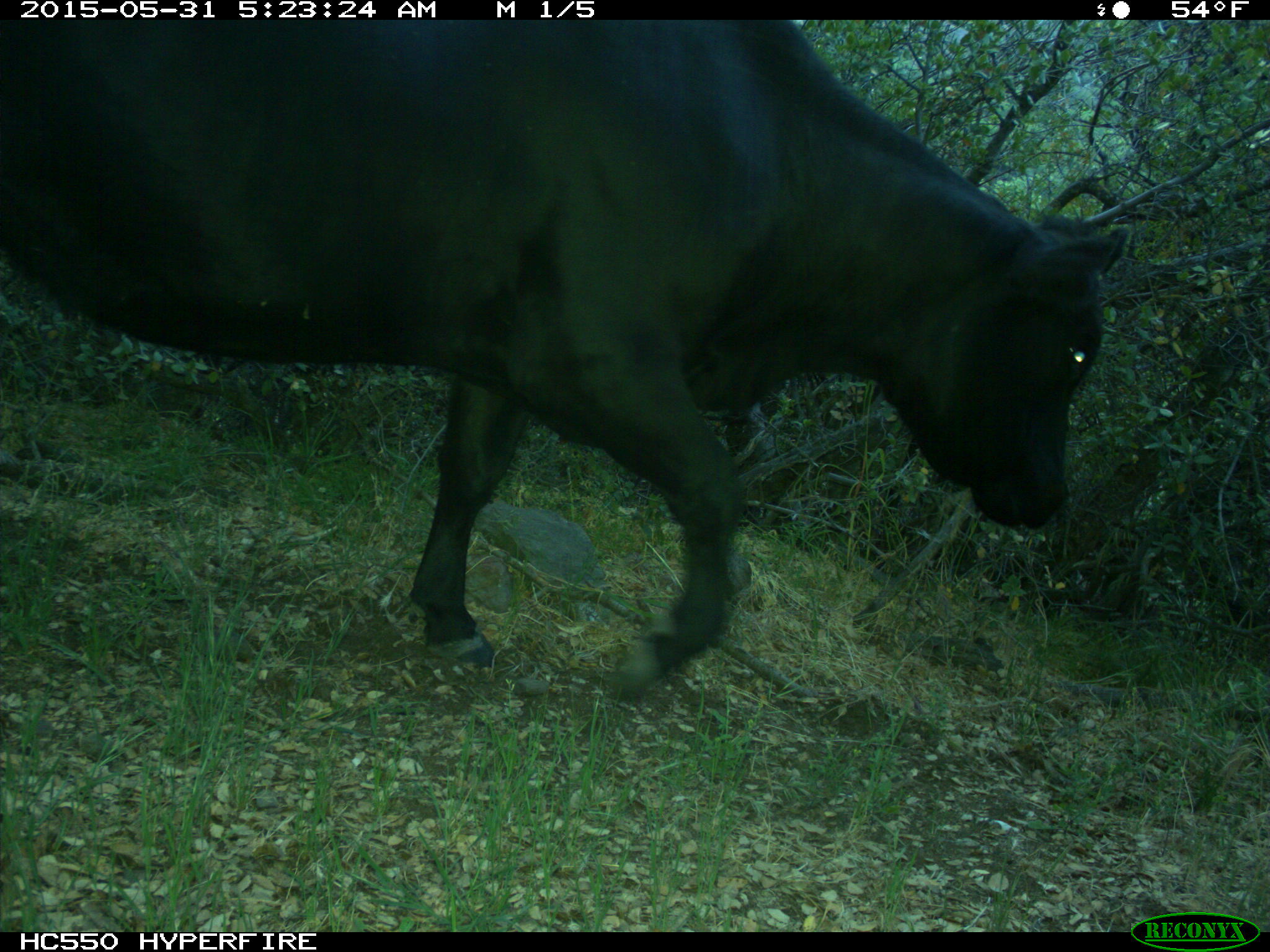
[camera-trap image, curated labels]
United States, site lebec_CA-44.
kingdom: Animalia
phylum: Chordata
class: Mammalia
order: Artiodactyla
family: Bovidae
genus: Bos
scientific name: Bos taurus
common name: domestic cow